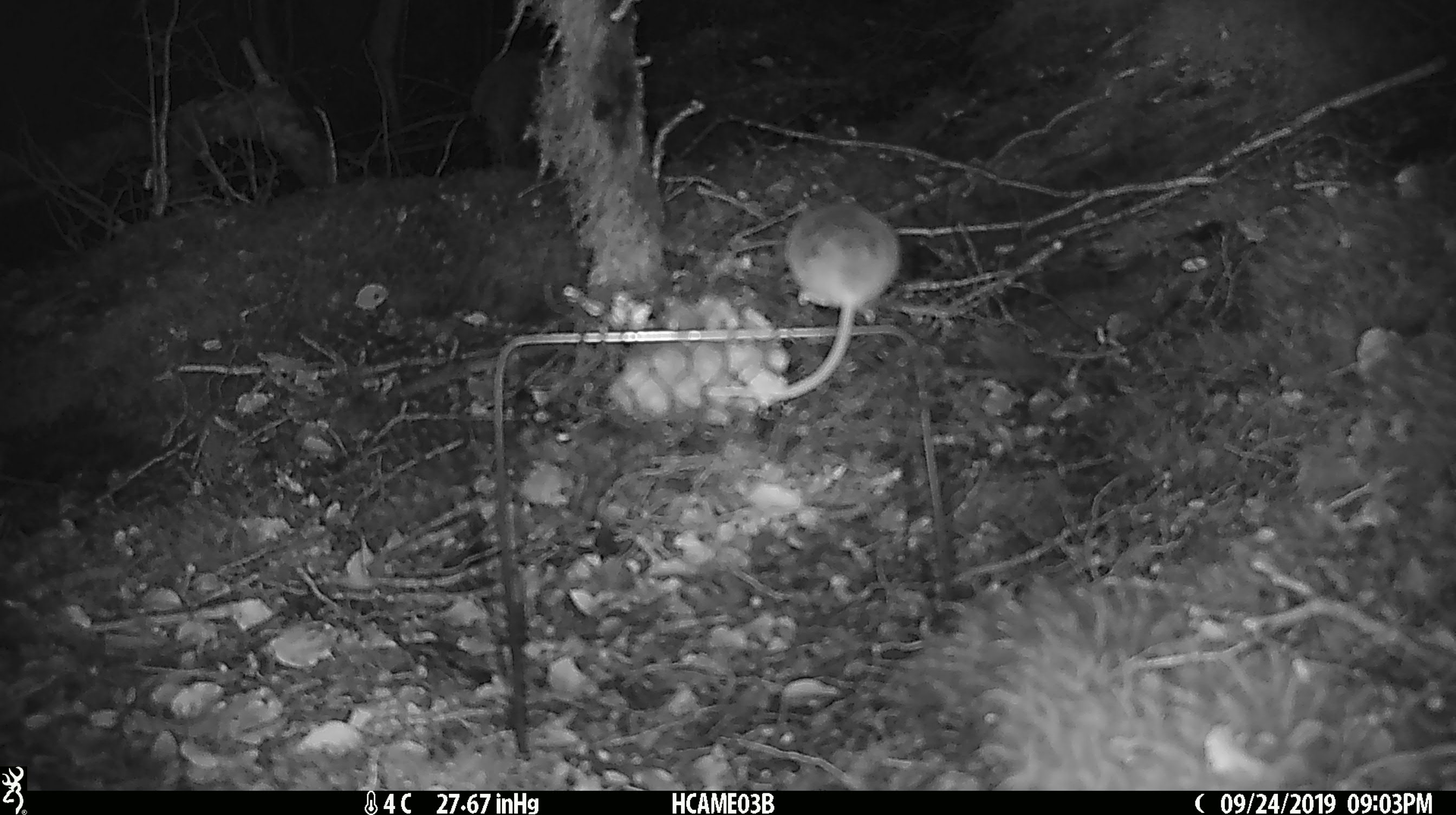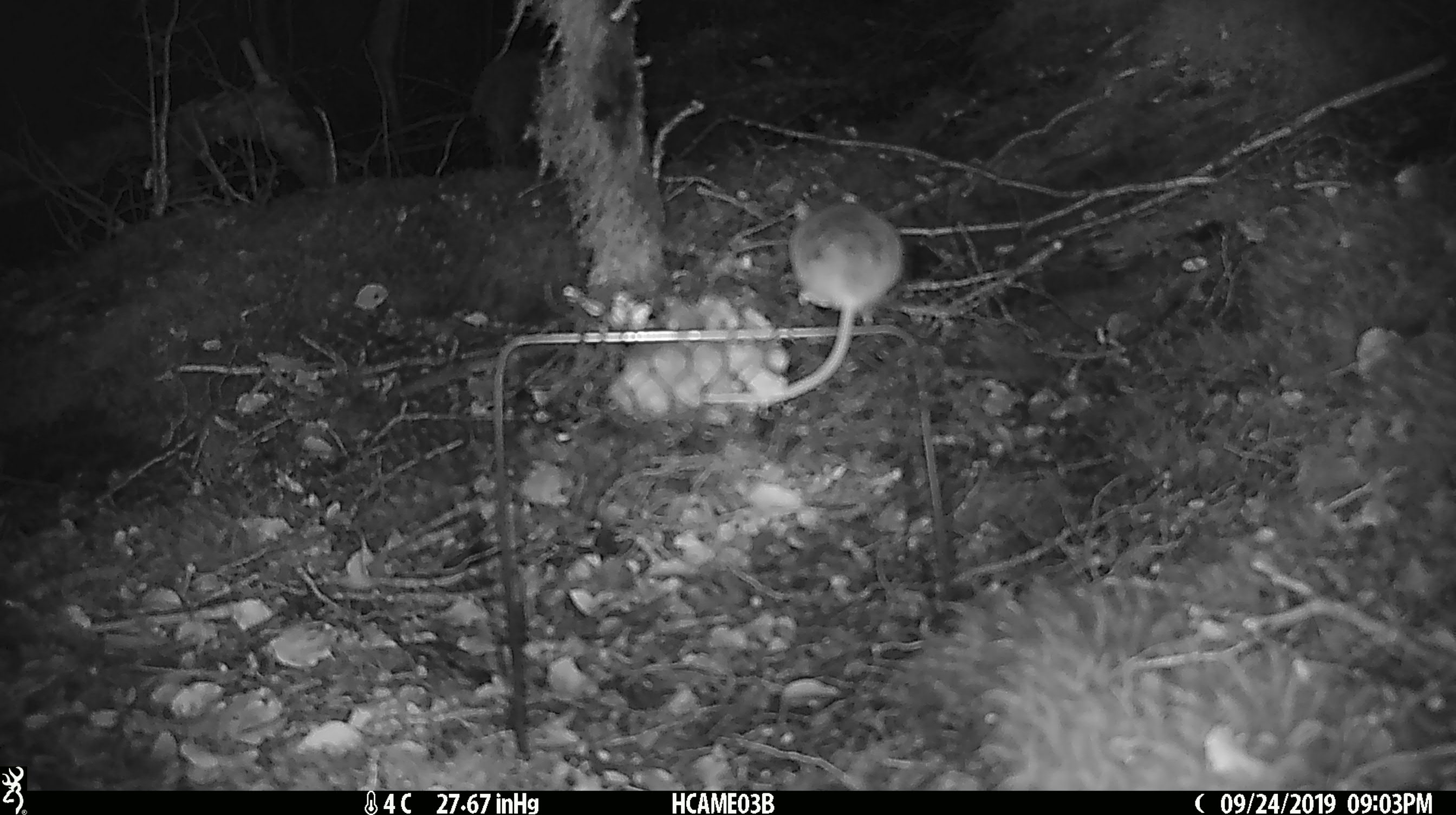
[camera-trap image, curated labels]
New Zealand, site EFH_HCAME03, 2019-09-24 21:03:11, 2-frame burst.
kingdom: Animalia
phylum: Chordata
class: Mammalia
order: Rodentia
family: Muridae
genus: Mus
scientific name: Mus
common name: mouse